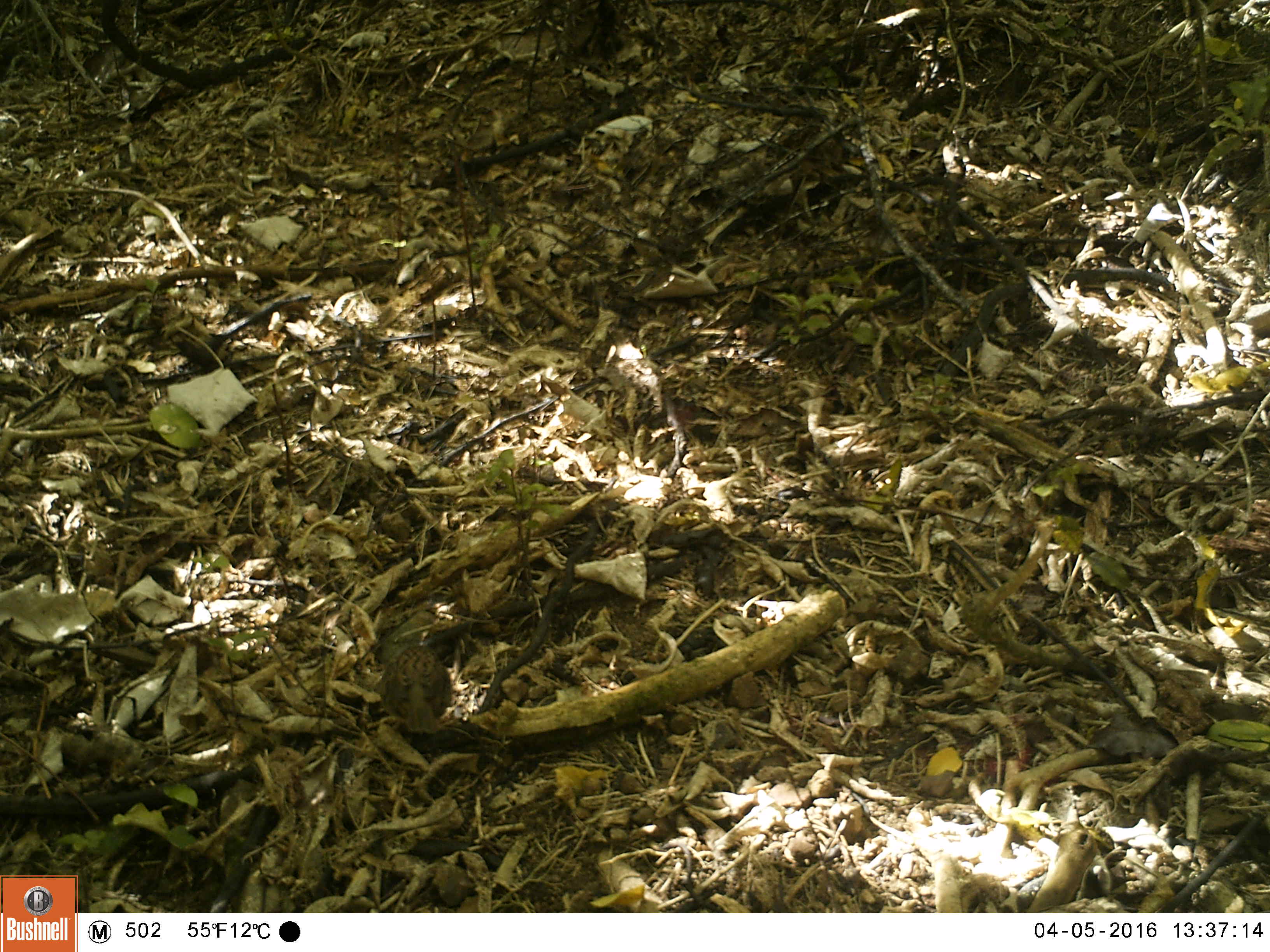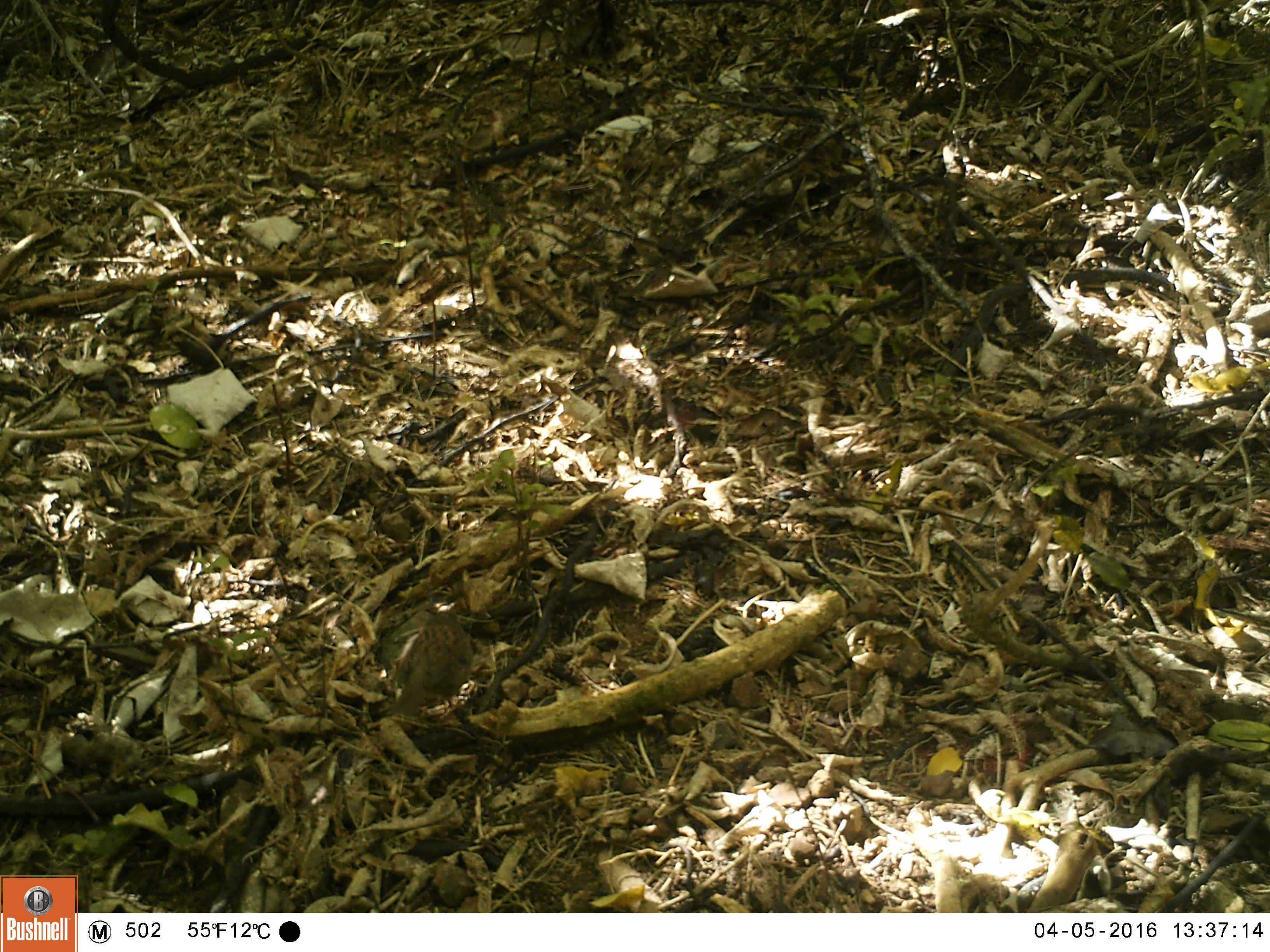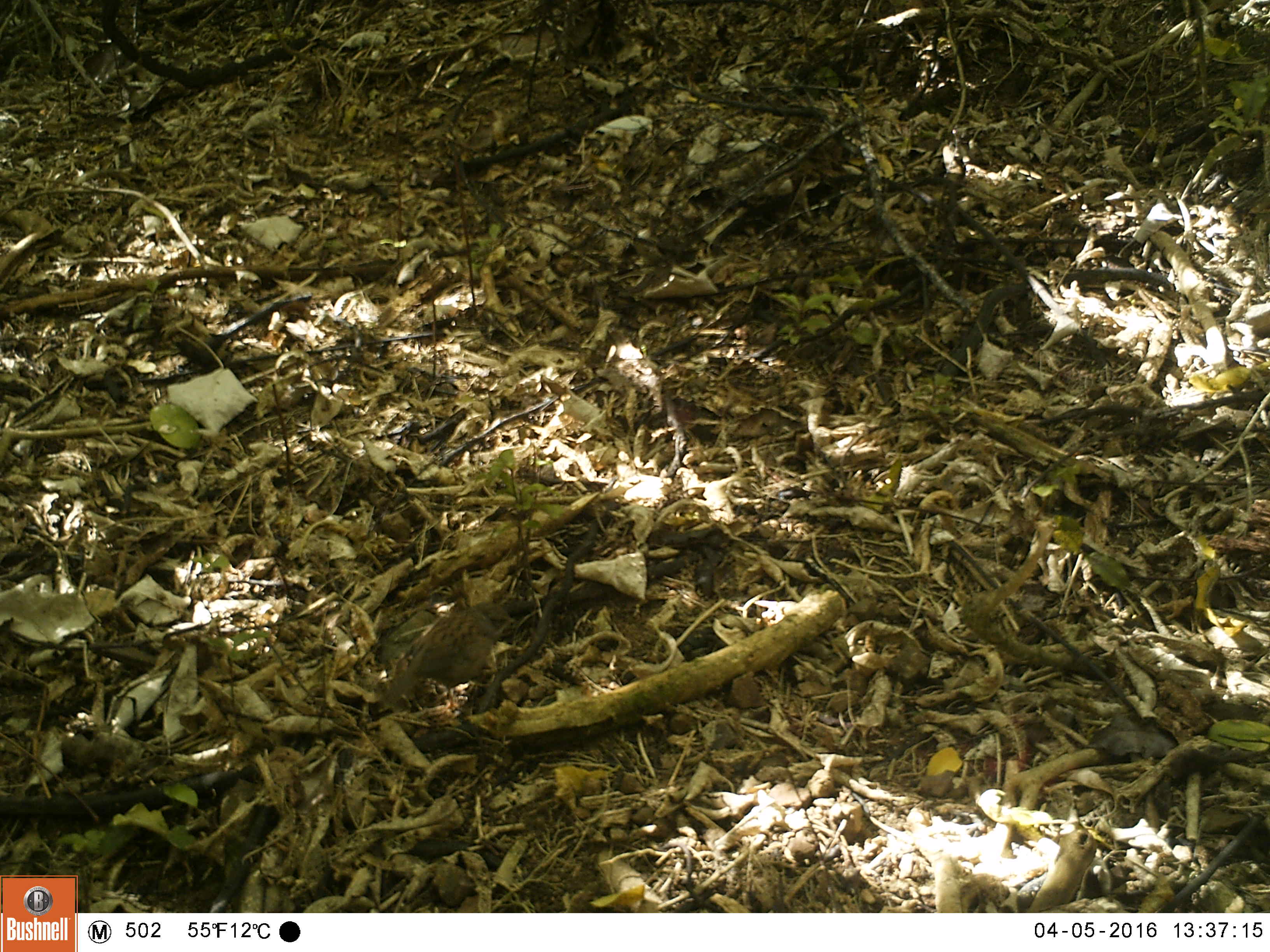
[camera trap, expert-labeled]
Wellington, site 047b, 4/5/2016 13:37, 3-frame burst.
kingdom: Animalia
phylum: Chordata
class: Aves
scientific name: Aves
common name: bird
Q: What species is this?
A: Bird (Aves).